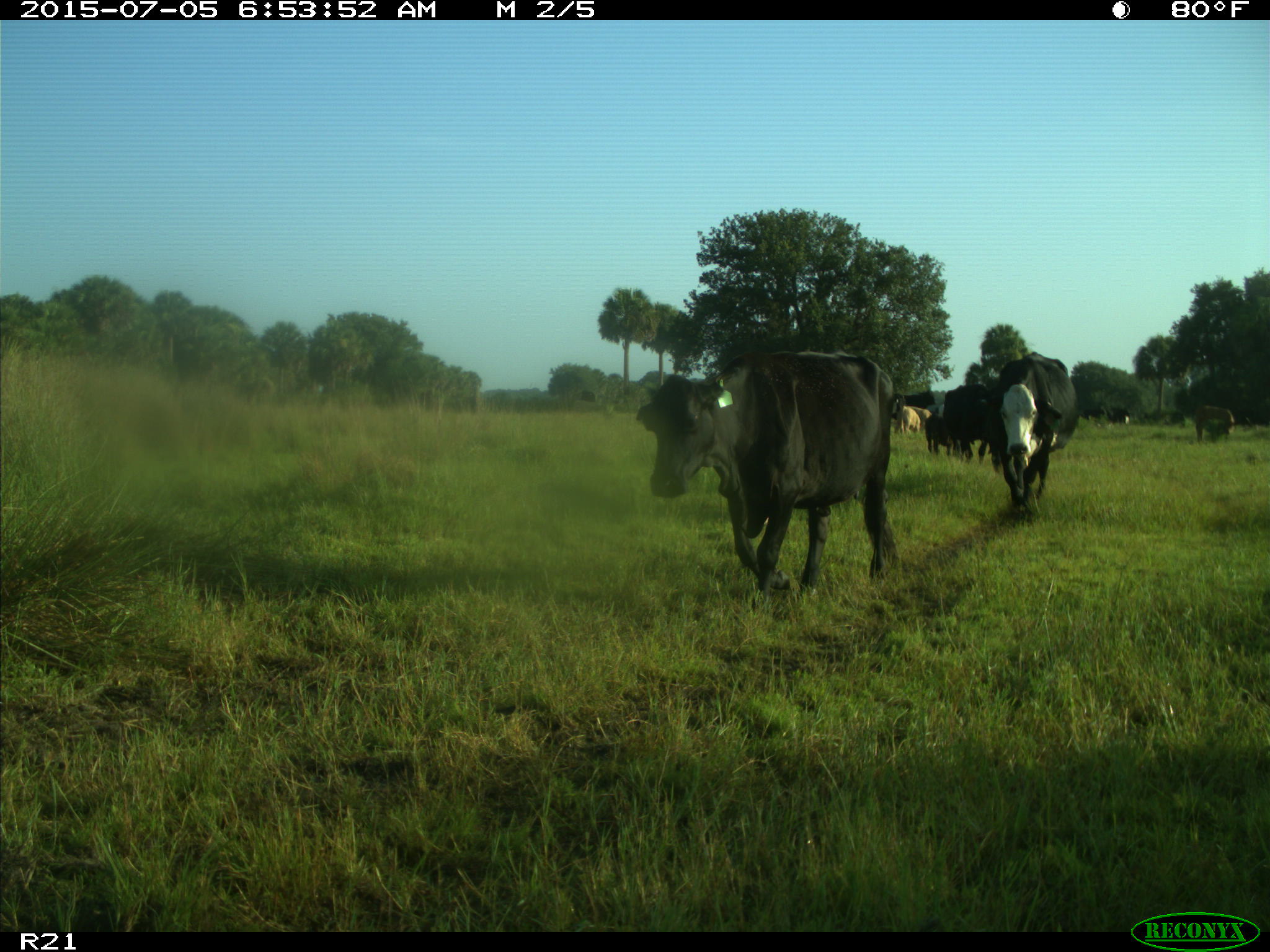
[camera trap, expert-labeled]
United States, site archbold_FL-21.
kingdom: Animalia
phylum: Chordata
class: Mammalia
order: Artiodactyla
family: Bovidae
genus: Bos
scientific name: Bos taurus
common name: domestic cow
Bos taurus (domestic cow).